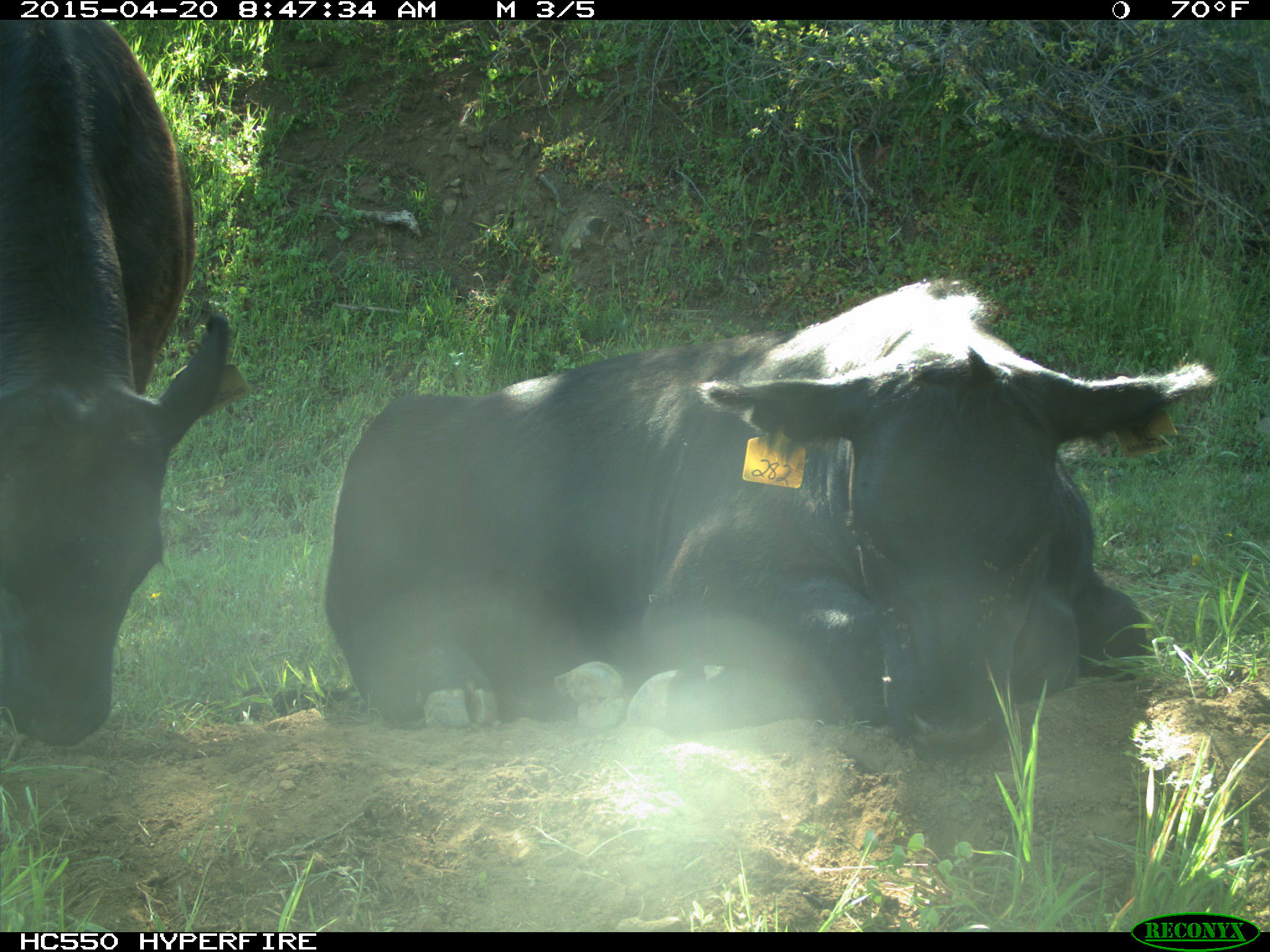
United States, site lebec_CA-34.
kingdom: Animalia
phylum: Chordata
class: Mammalia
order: Artiodactyla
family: Bovidae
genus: Bos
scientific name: Bos taurus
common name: domestic cow